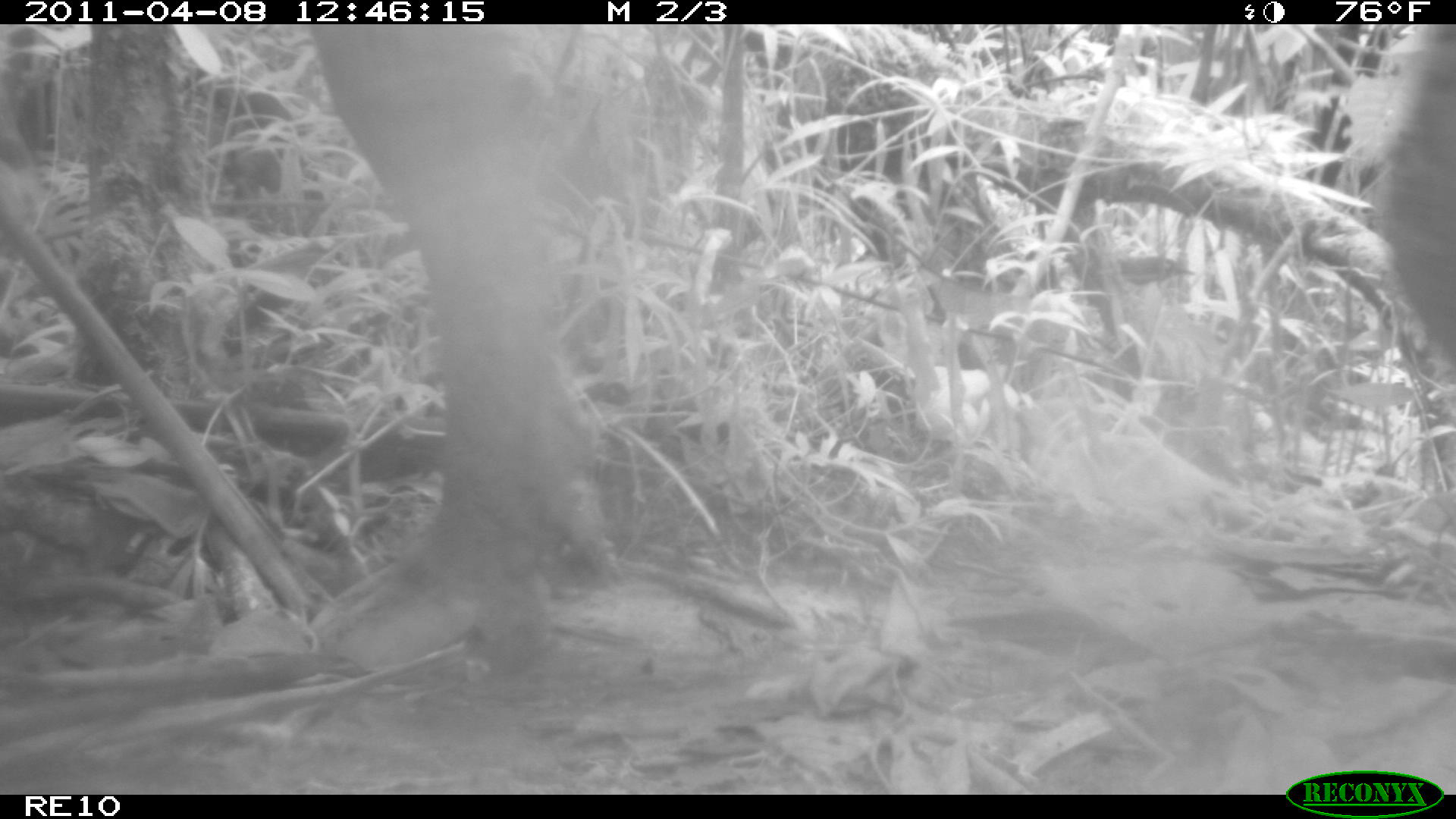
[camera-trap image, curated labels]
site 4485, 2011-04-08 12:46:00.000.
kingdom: Animalia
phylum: Chordata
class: Mammalia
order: Artiodactyla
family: Bovidae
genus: Bos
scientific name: Bos taurus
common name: domestic cattle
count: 3